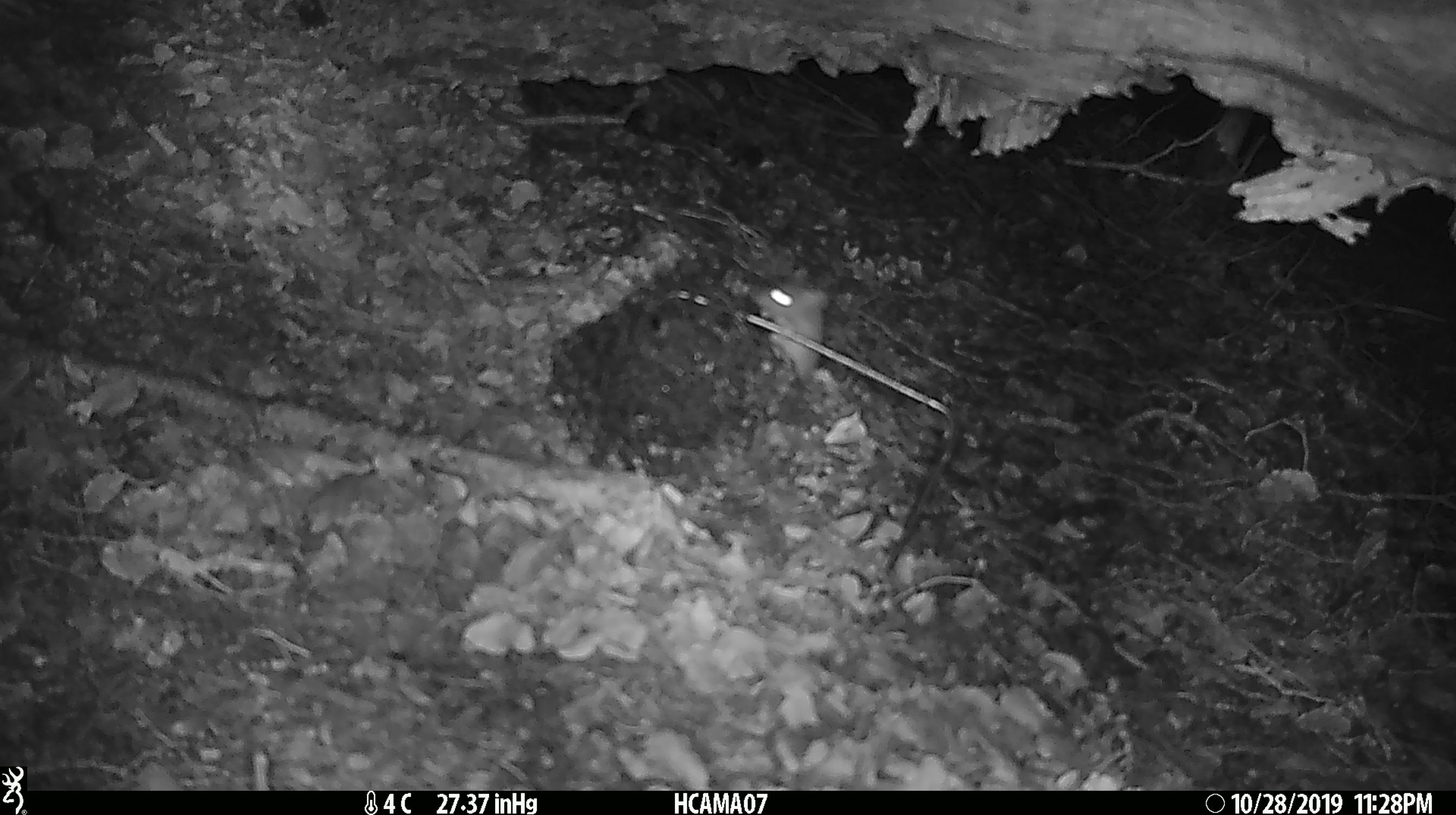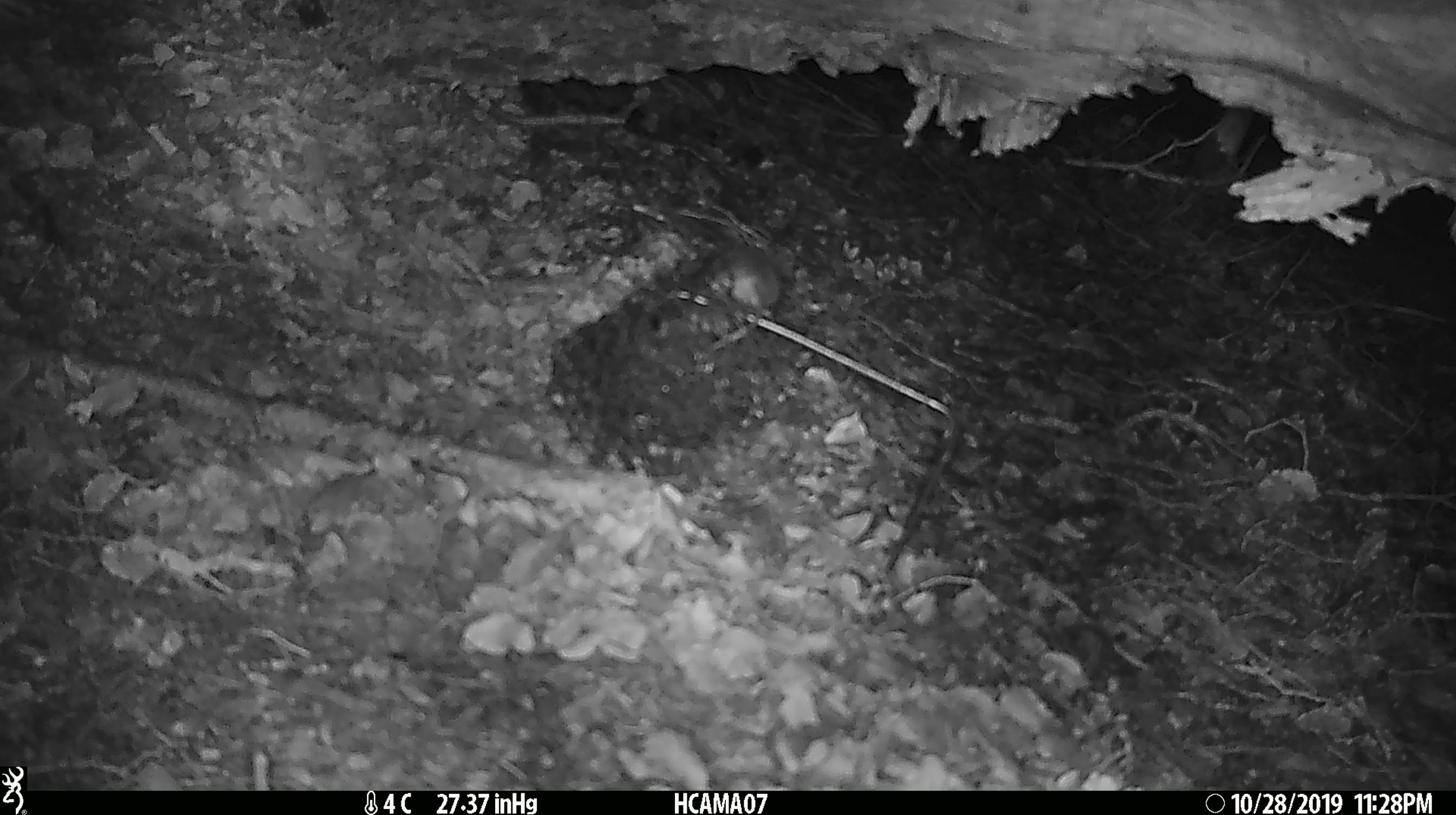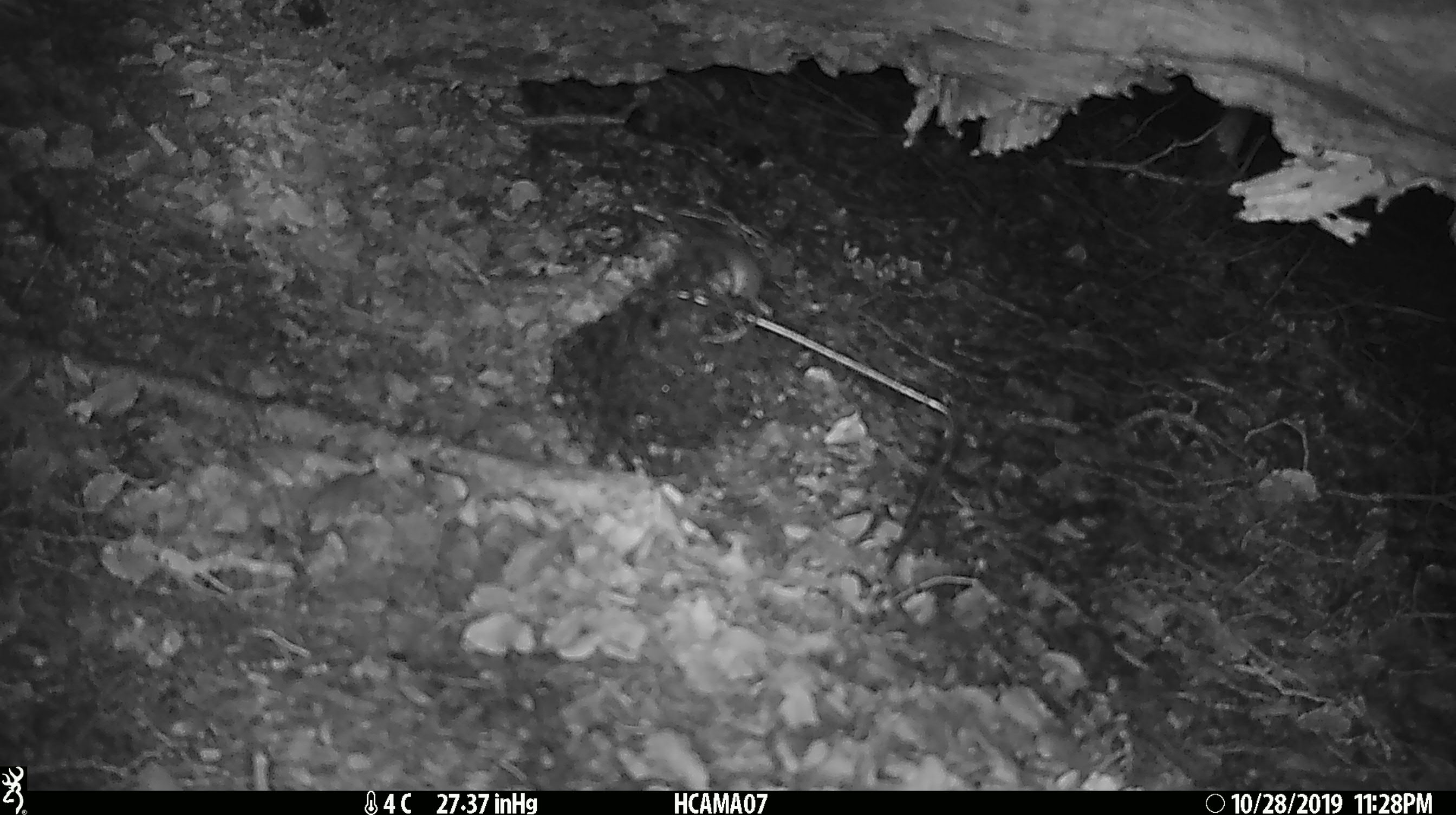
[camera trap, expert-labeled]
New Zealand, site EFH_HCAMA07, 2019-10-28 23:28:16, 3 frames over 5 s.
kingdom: Animalia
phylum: Chordata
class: Mammalia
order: Rodentia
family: Muridae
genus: Mus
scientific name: Mus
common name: mouse